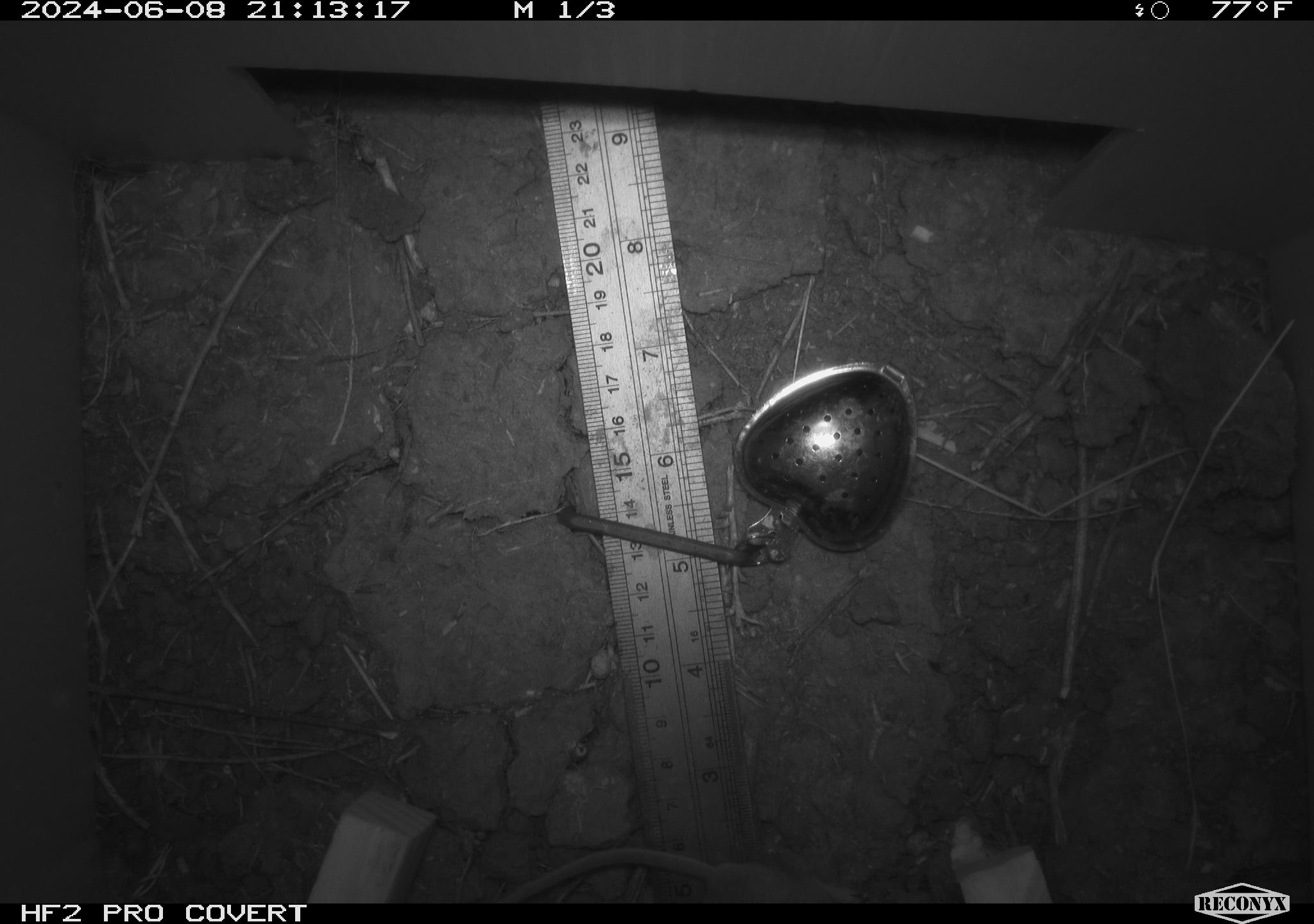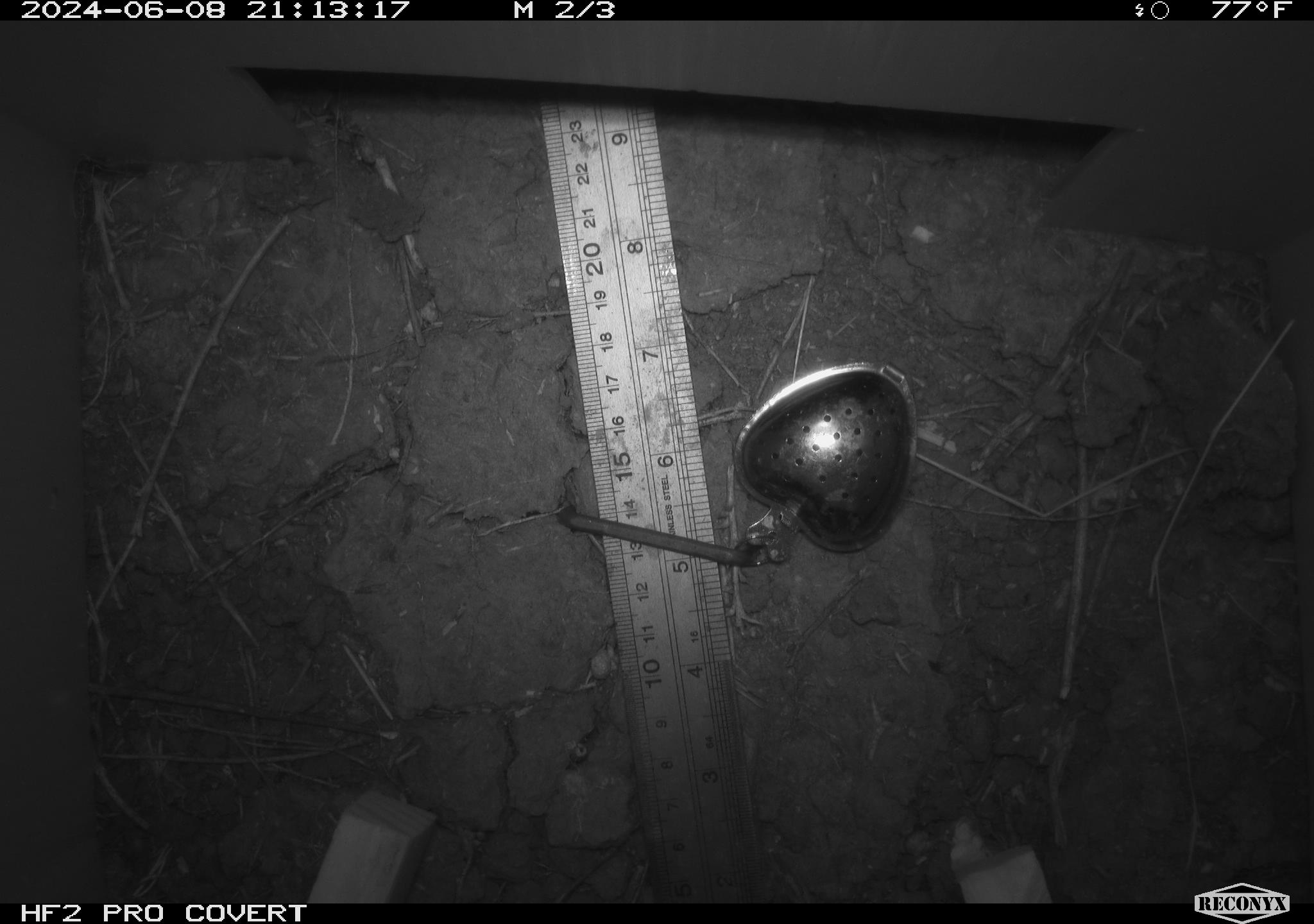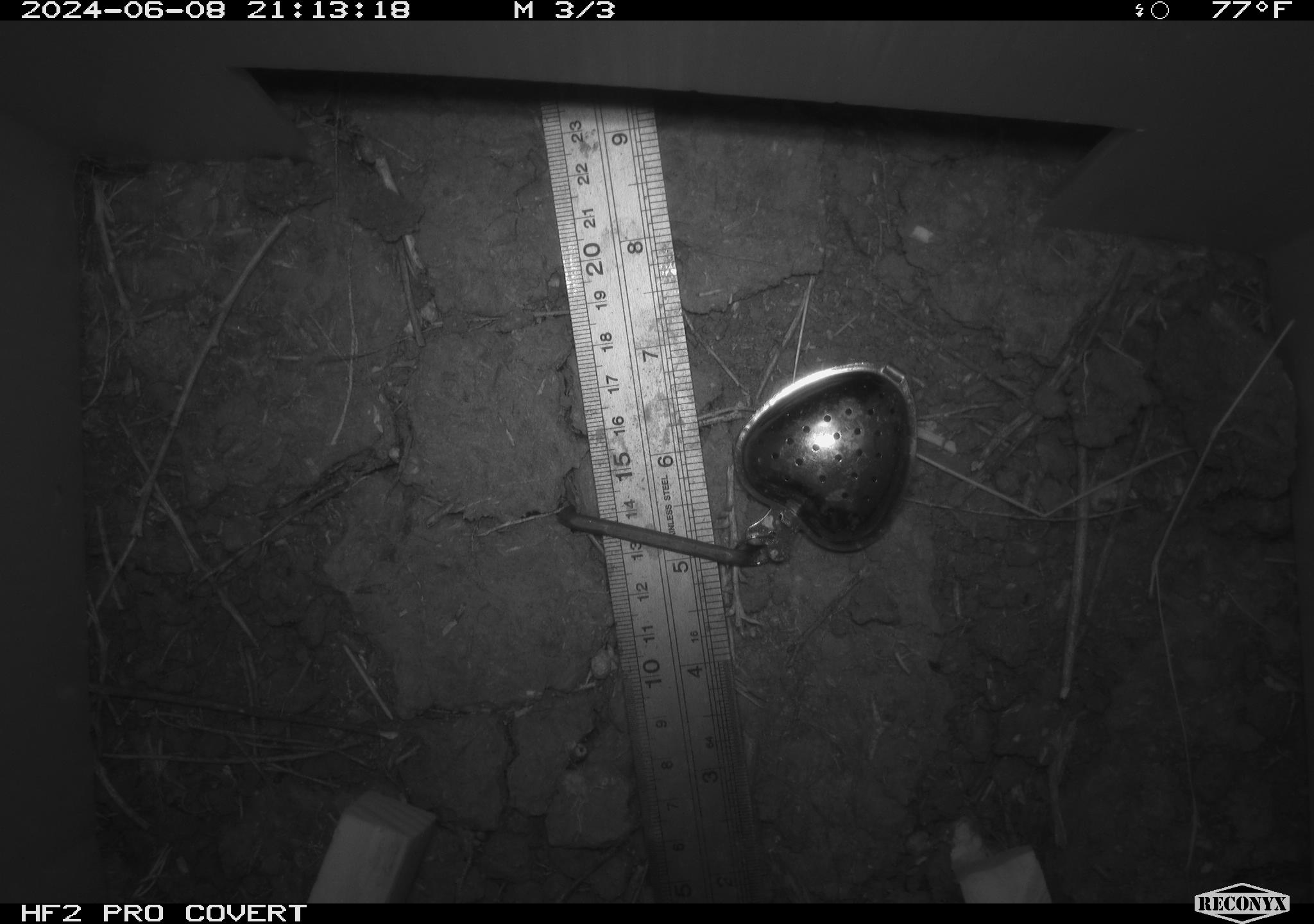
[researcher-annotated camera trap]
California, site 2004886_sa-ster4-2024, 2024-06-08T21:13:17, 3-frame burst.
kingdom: Animalia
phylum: Chordata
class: Mammalia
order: Rodentia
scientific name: Rodentia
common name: mouse species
Mouse species (Rodentia).